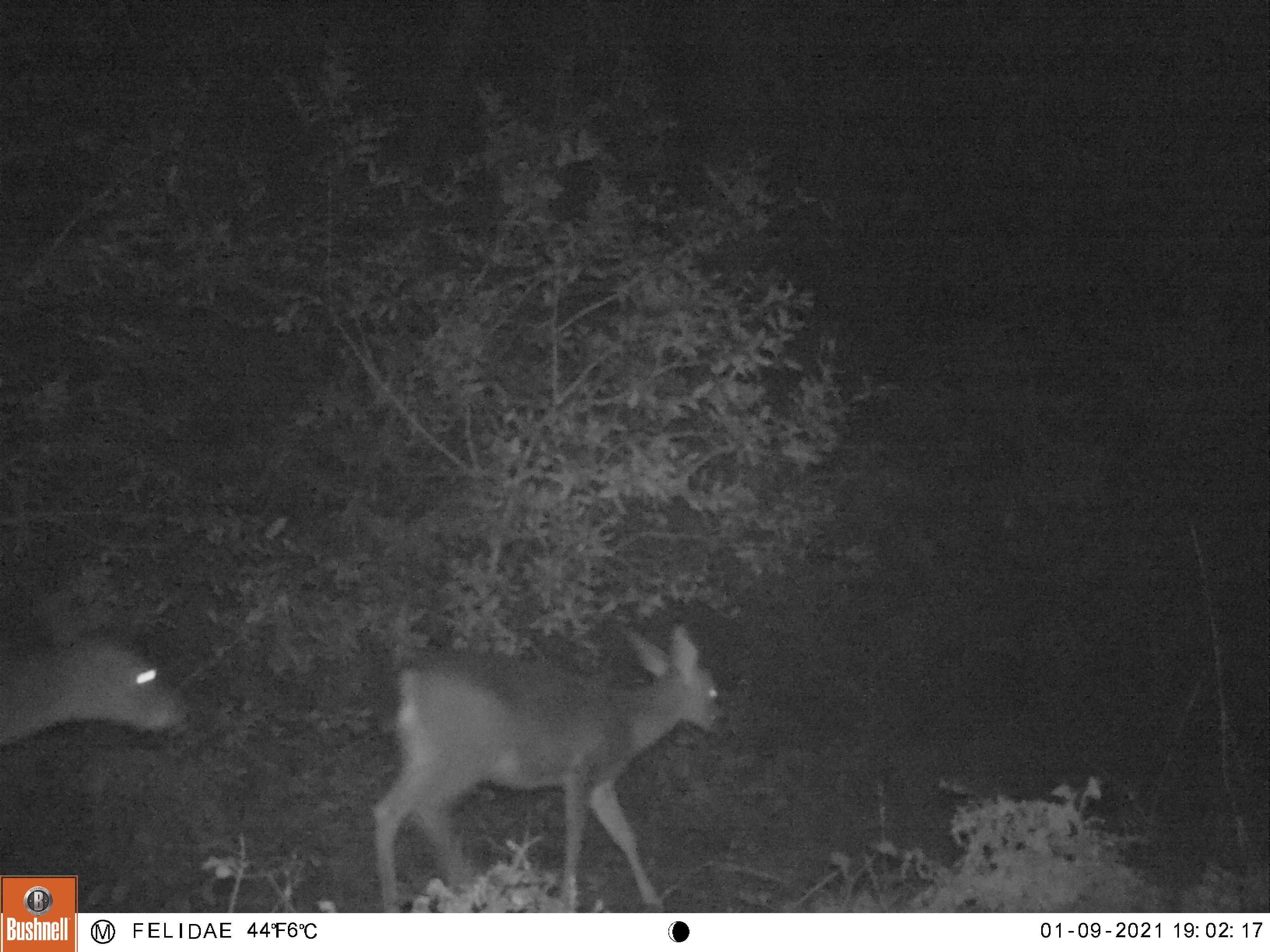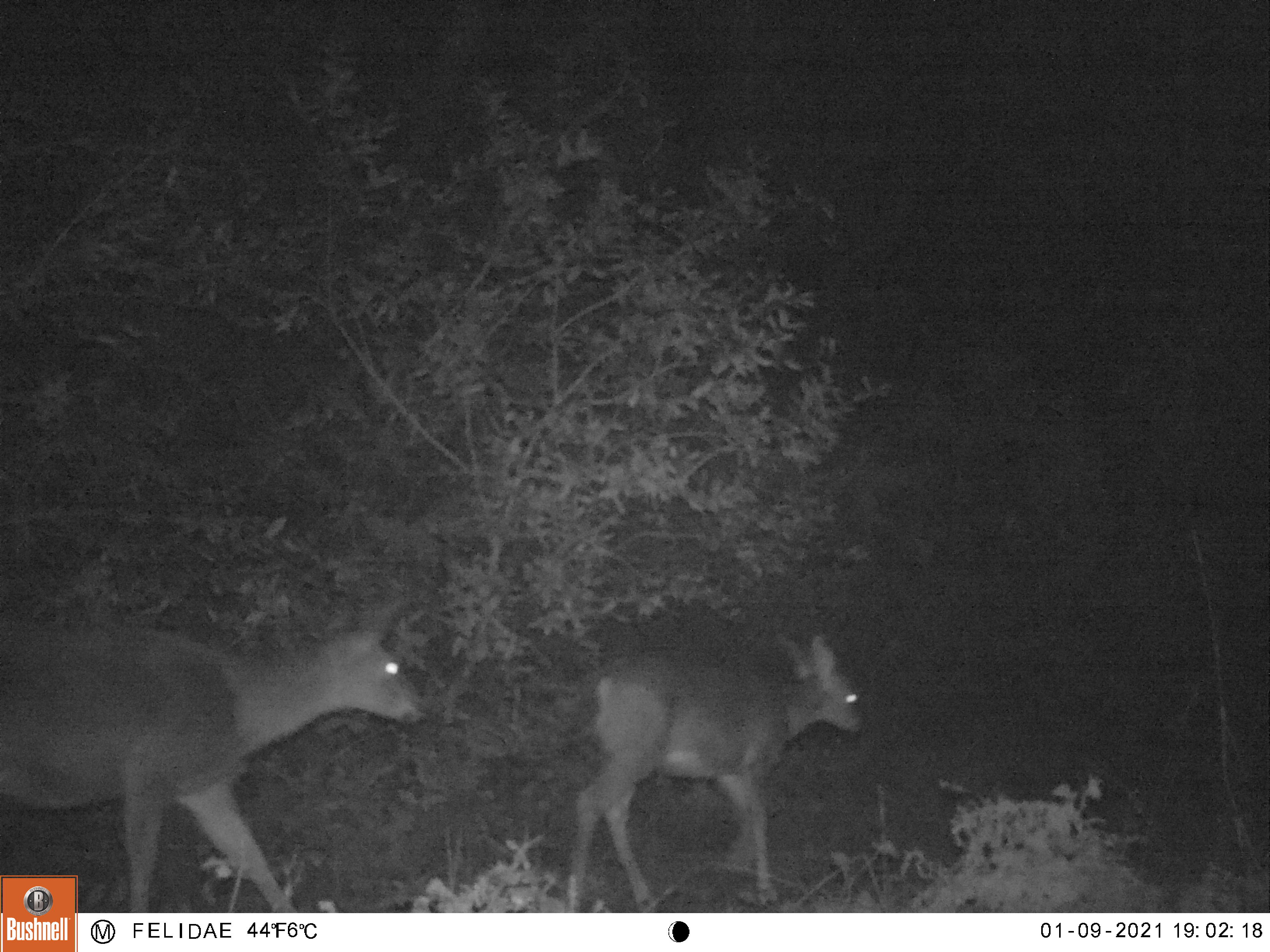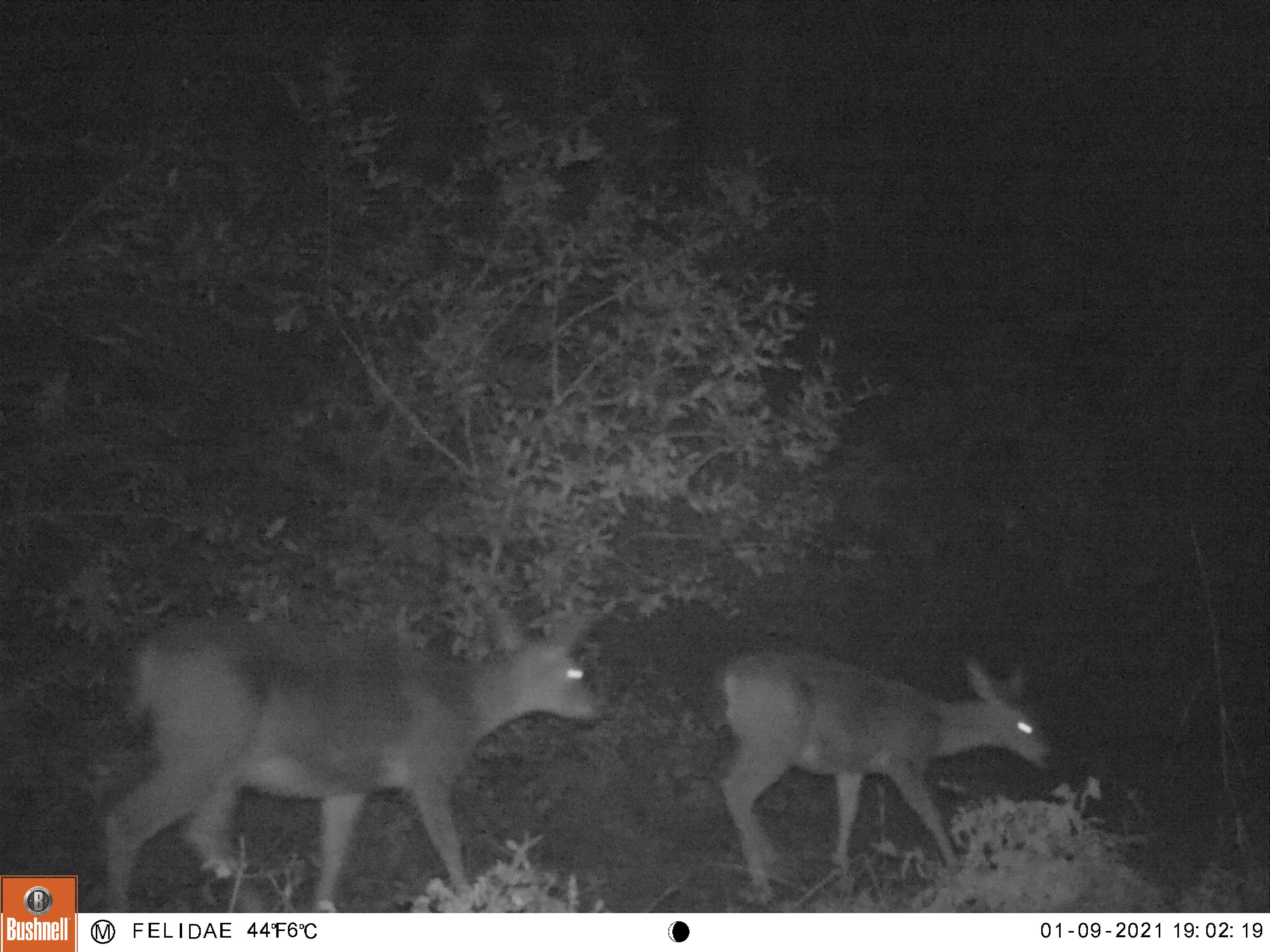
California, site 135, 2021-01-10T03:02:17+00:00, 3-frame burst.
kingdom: Animalia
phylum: Chordata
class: Mammalia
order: Artiodactyla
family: Cervidae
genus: Odocoileus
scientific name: Odocoileus hemionus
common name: mule deer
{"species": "mule deer (Odocoileus hemionus)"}